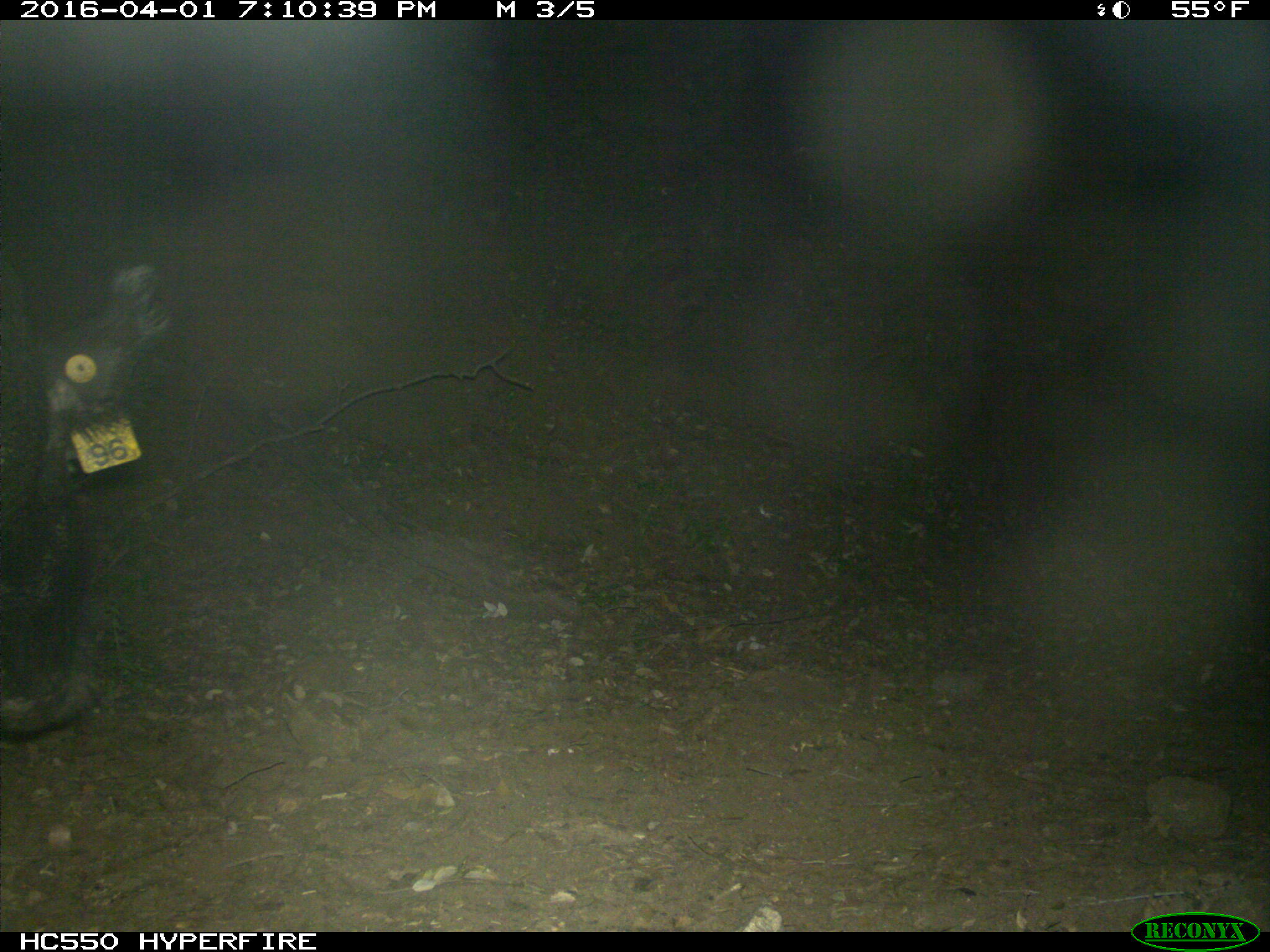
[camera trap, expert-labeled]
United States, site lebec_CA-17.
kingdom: Animalia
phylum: Chordata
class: Mammalia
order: Artiodactyla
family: Suidae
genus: Sus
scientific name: Sus scrofa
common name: wild boar